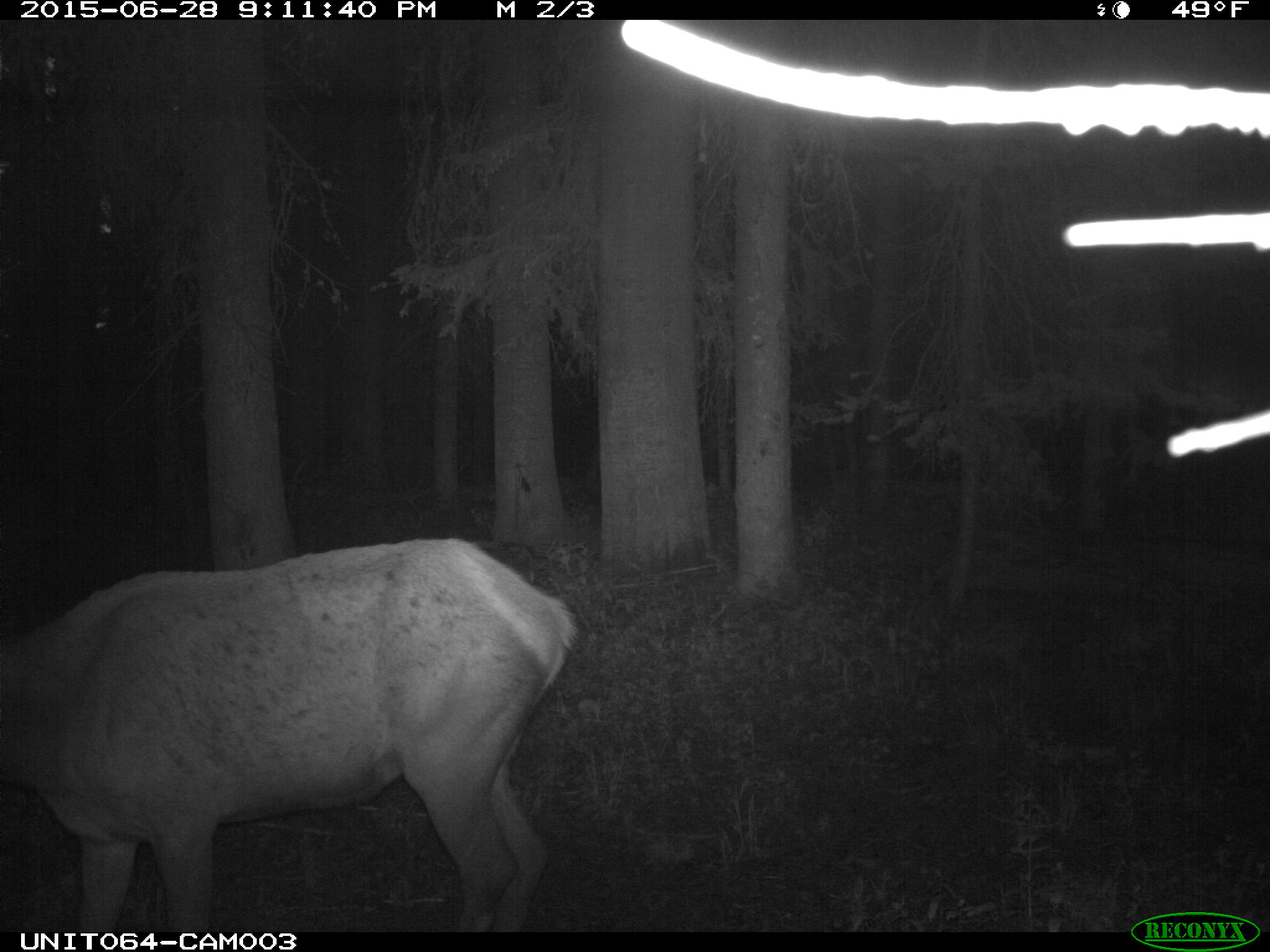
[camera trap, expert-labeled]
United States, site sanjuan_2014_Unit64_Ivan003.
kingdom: Animalia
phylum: Chordata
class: Mammalia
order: Artiodactyla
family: Cervidae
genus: Cervus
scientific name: Cervus elaphus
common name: red deer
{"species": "Cervus elaphus (red deer)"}